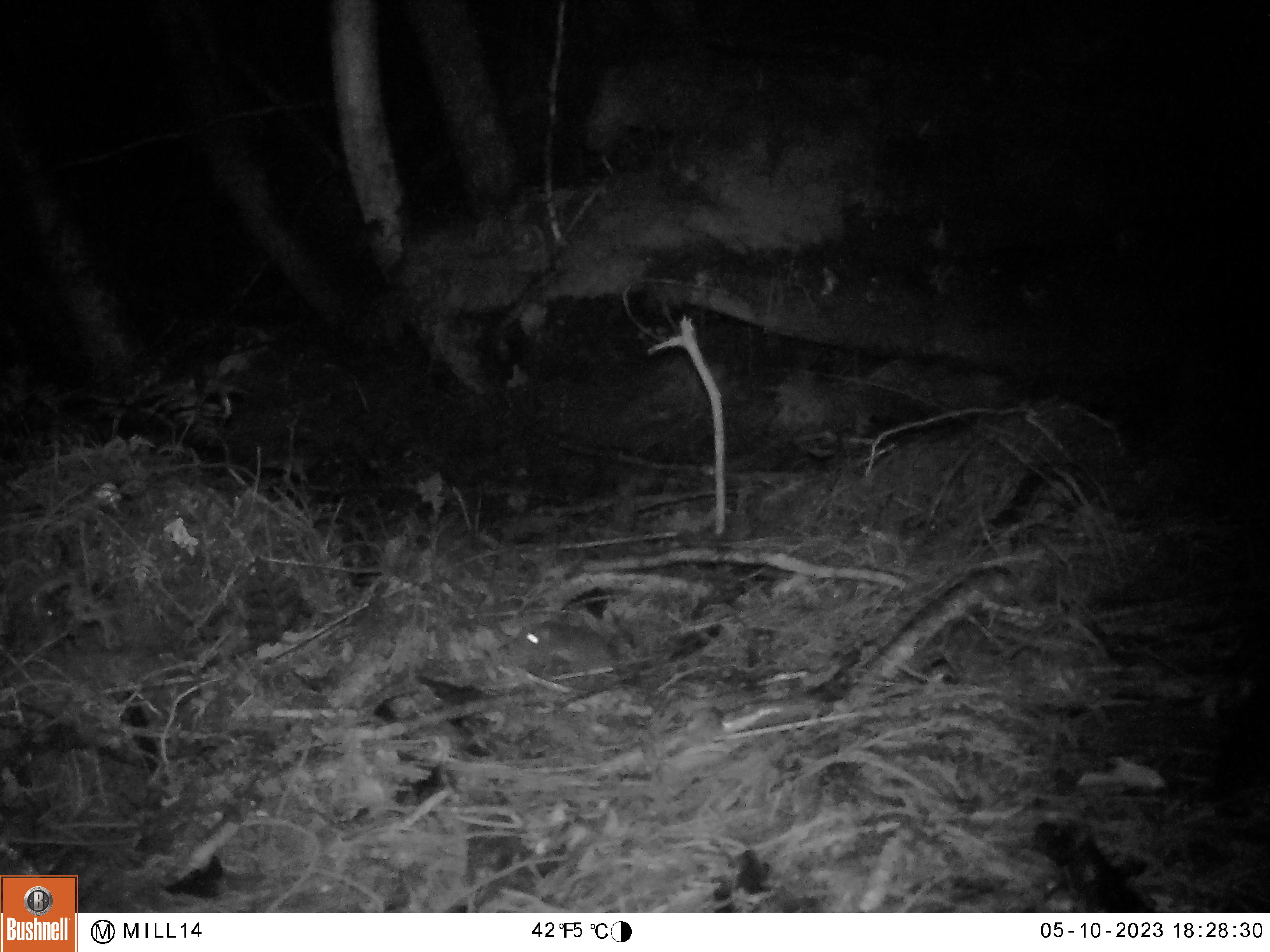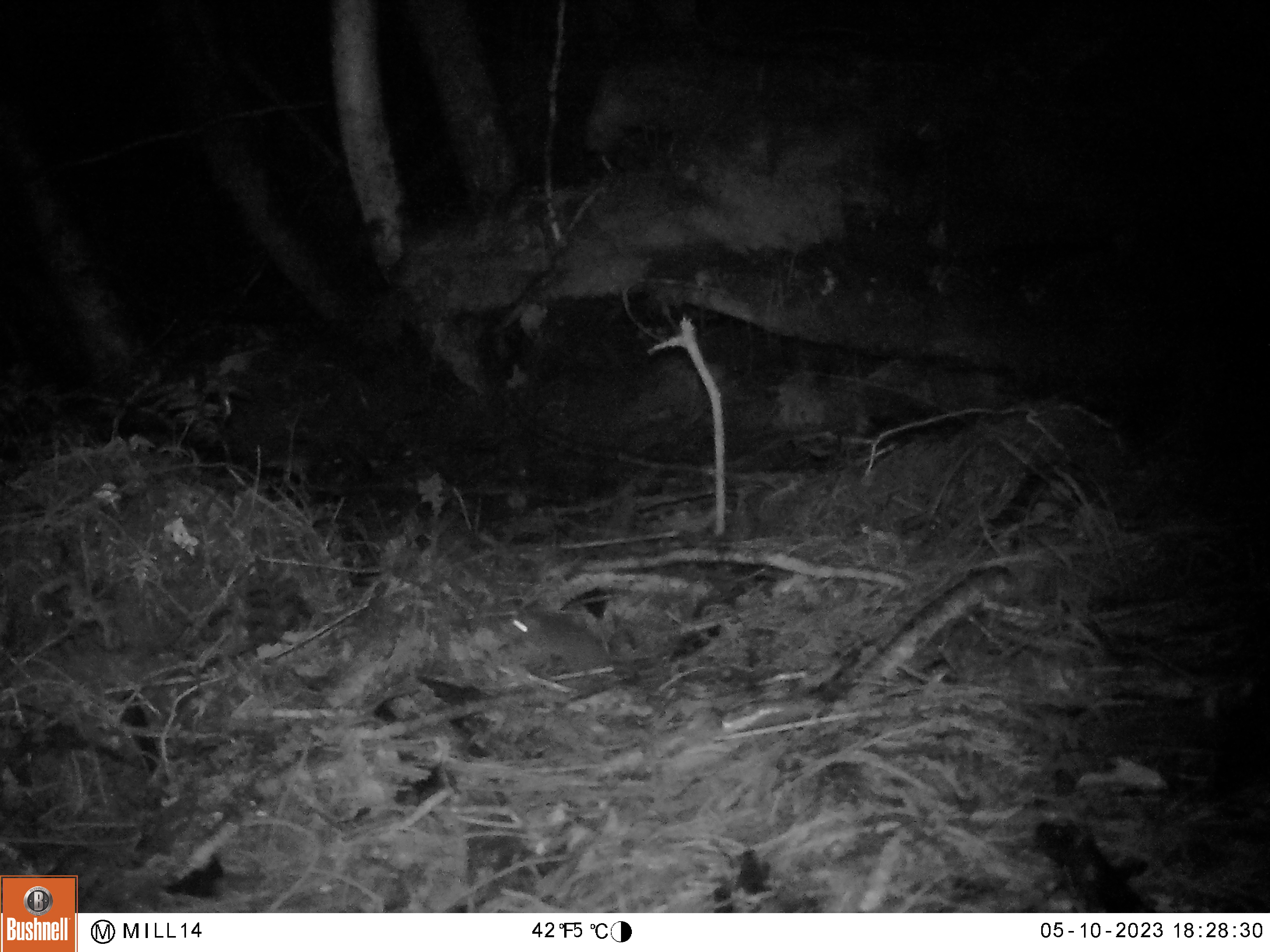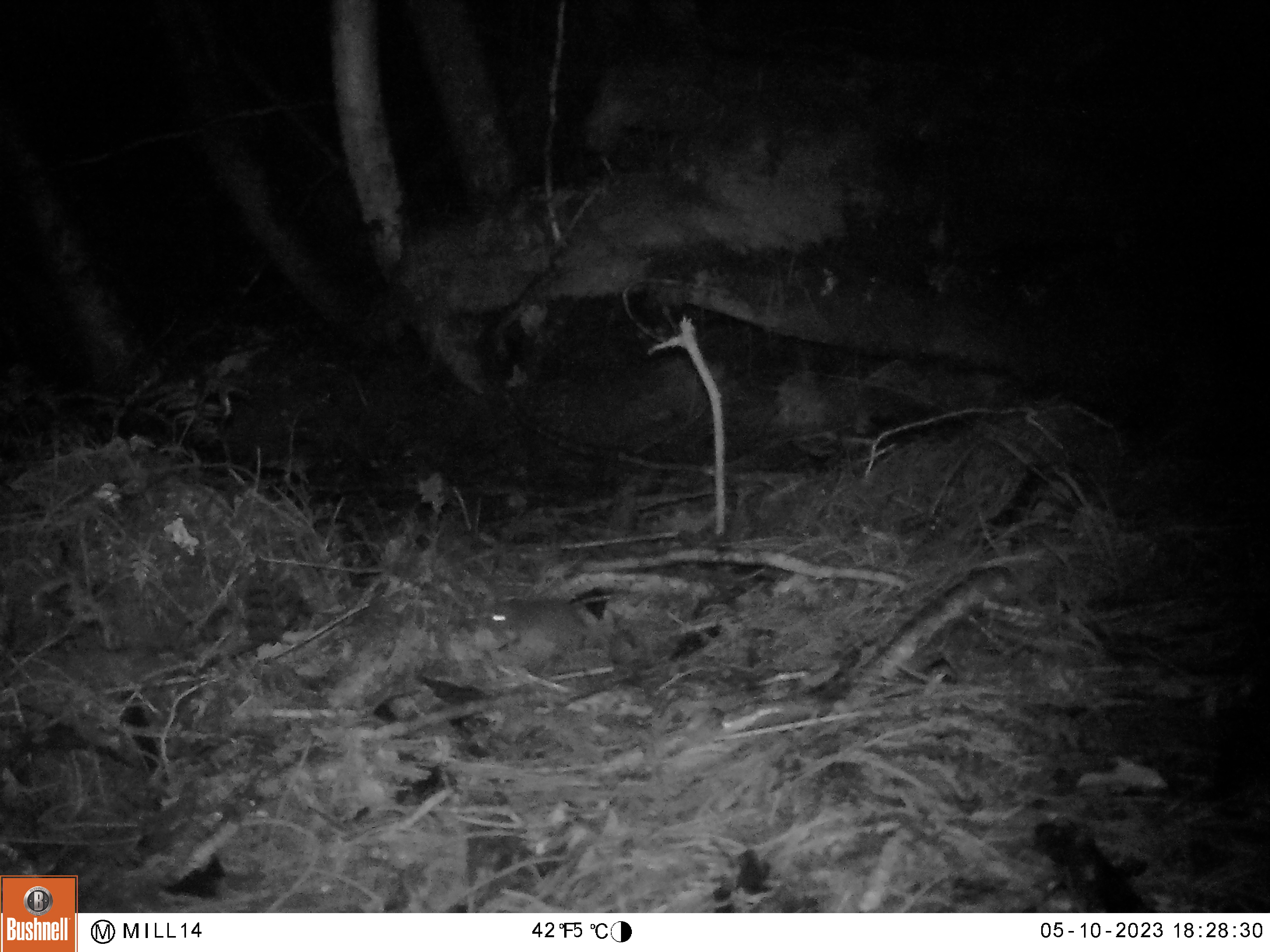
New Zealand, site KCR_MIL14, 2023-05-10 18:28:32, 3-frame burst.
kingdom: Animalia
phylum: Chordata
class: Mammalia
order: Rodentia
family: Muridae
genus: Mus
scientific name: Mus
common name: mouse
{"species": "mouse (Mus)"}